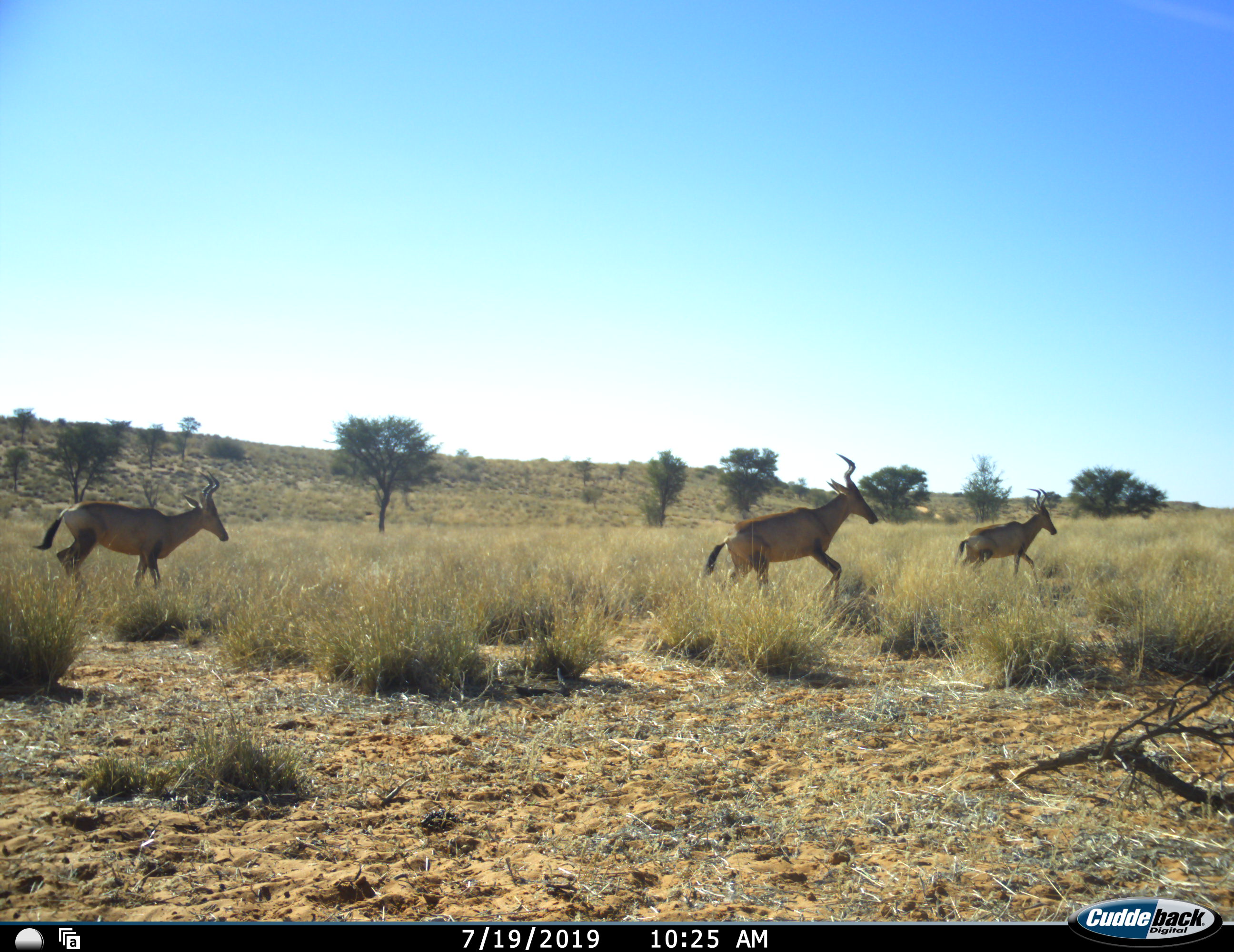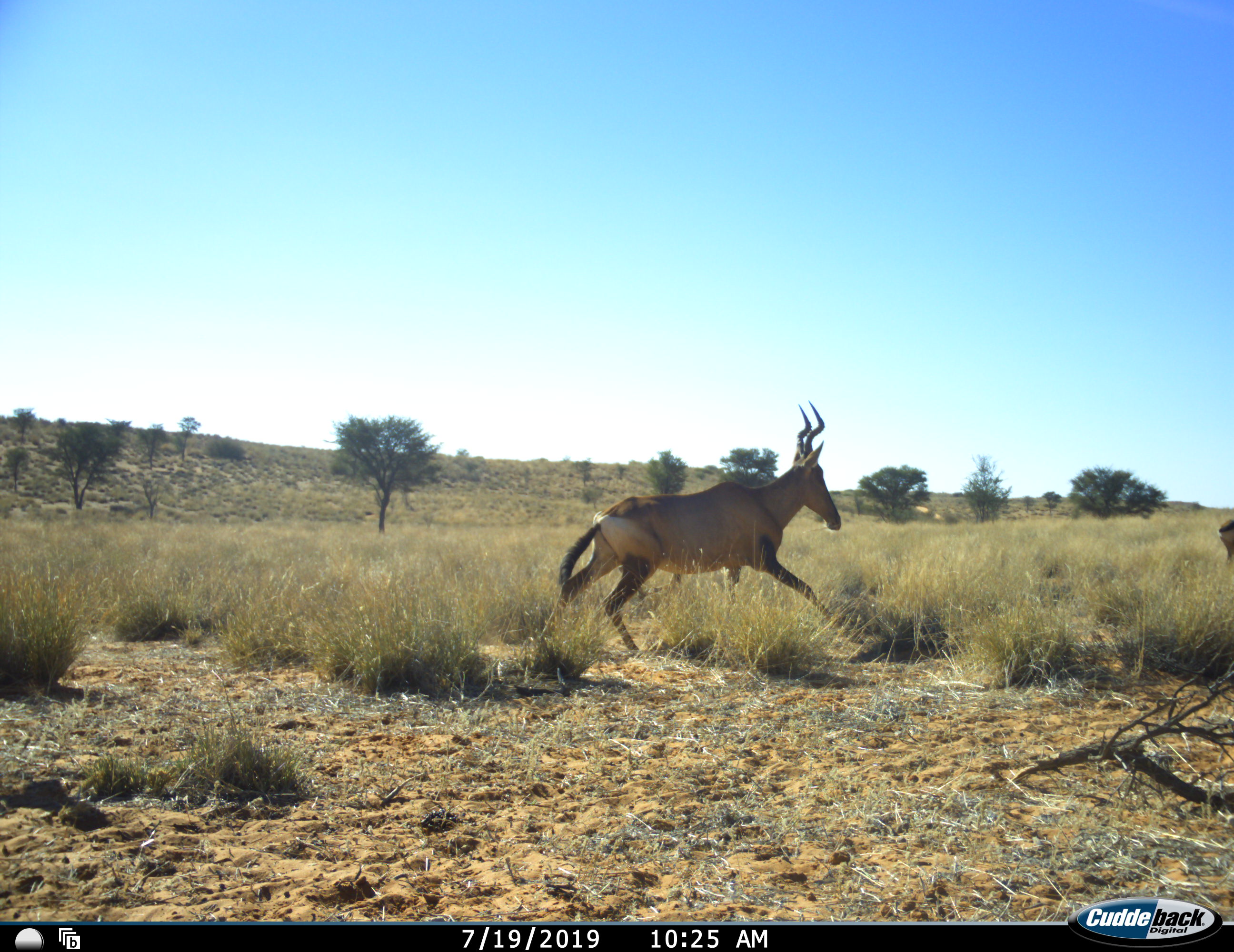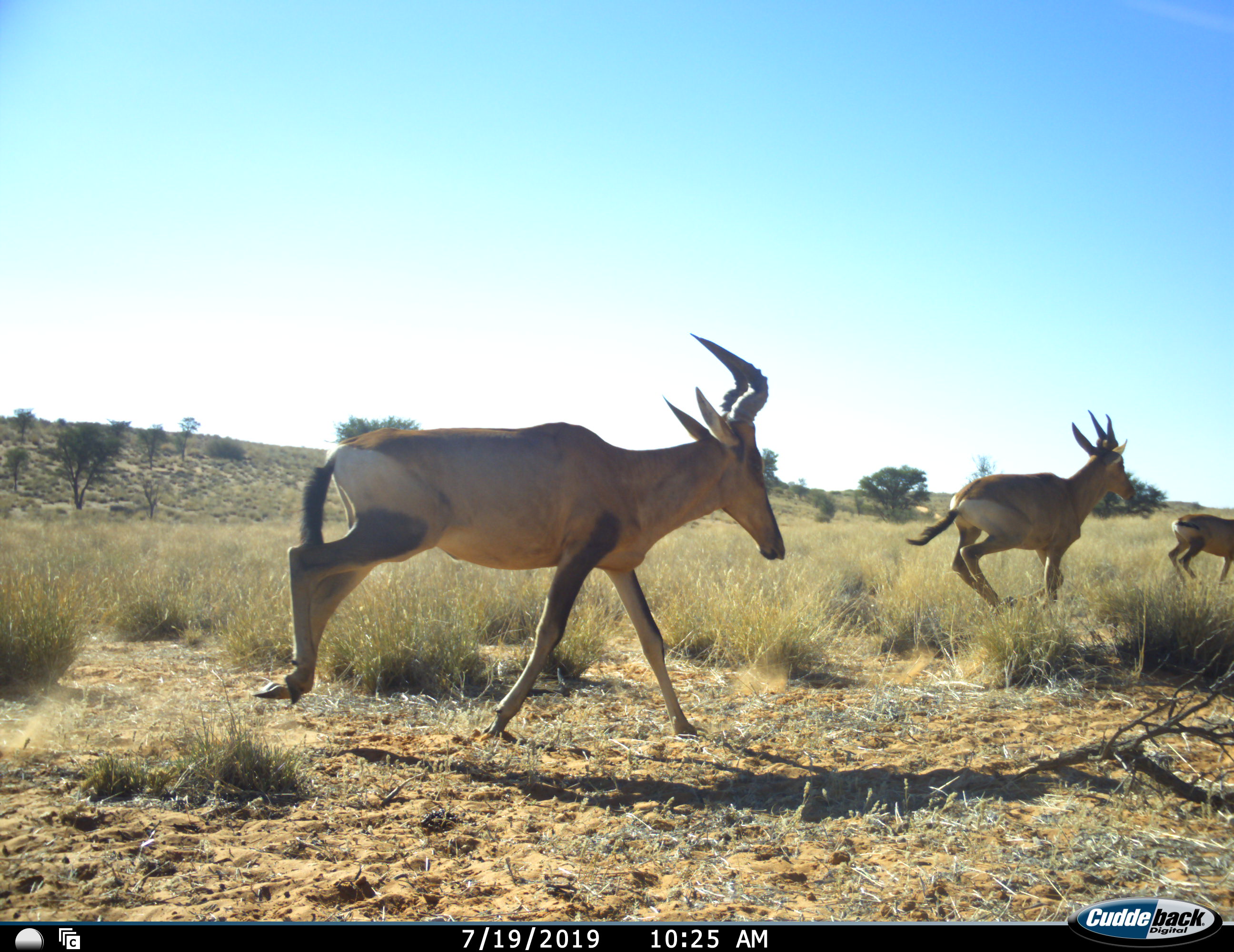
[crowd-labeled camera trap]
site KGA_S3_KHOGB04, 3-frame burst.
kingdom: Animalia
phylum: Chordata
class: Mammalia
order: Artiodactyla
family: Bovidae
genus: Alcelaphus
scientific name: Alcelaphus buselaphus caama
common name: red hartebeest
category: hartebeestred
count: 5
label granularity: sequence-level